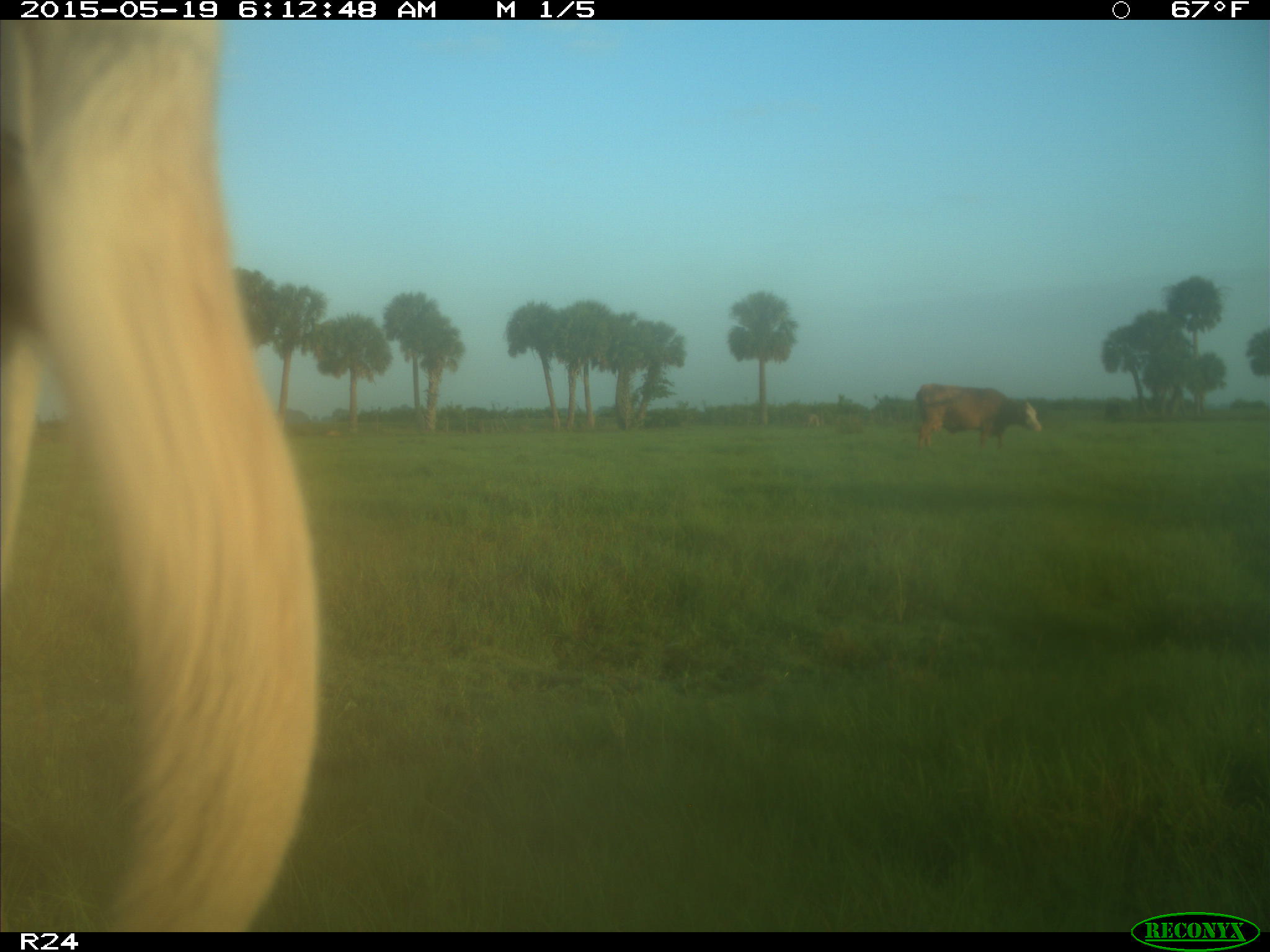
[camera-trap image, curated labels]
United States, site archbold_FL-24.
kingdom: Animalia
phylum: Chordata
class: Mammalia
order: Artiodactyla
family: Bovidae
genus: Bos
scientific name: Bos taurus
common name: domestic cow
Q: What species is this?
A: Bos taurus (domestic cow).